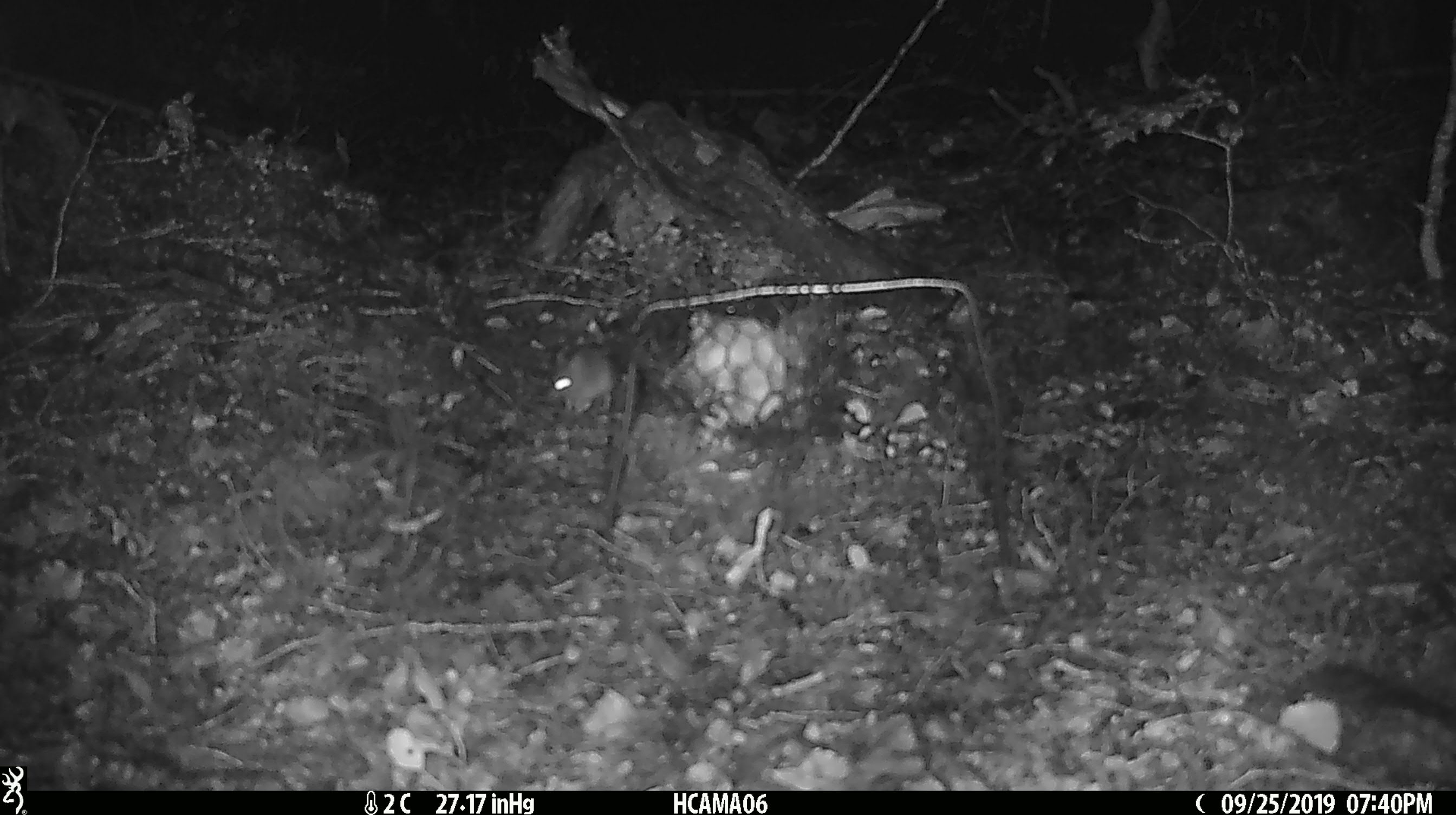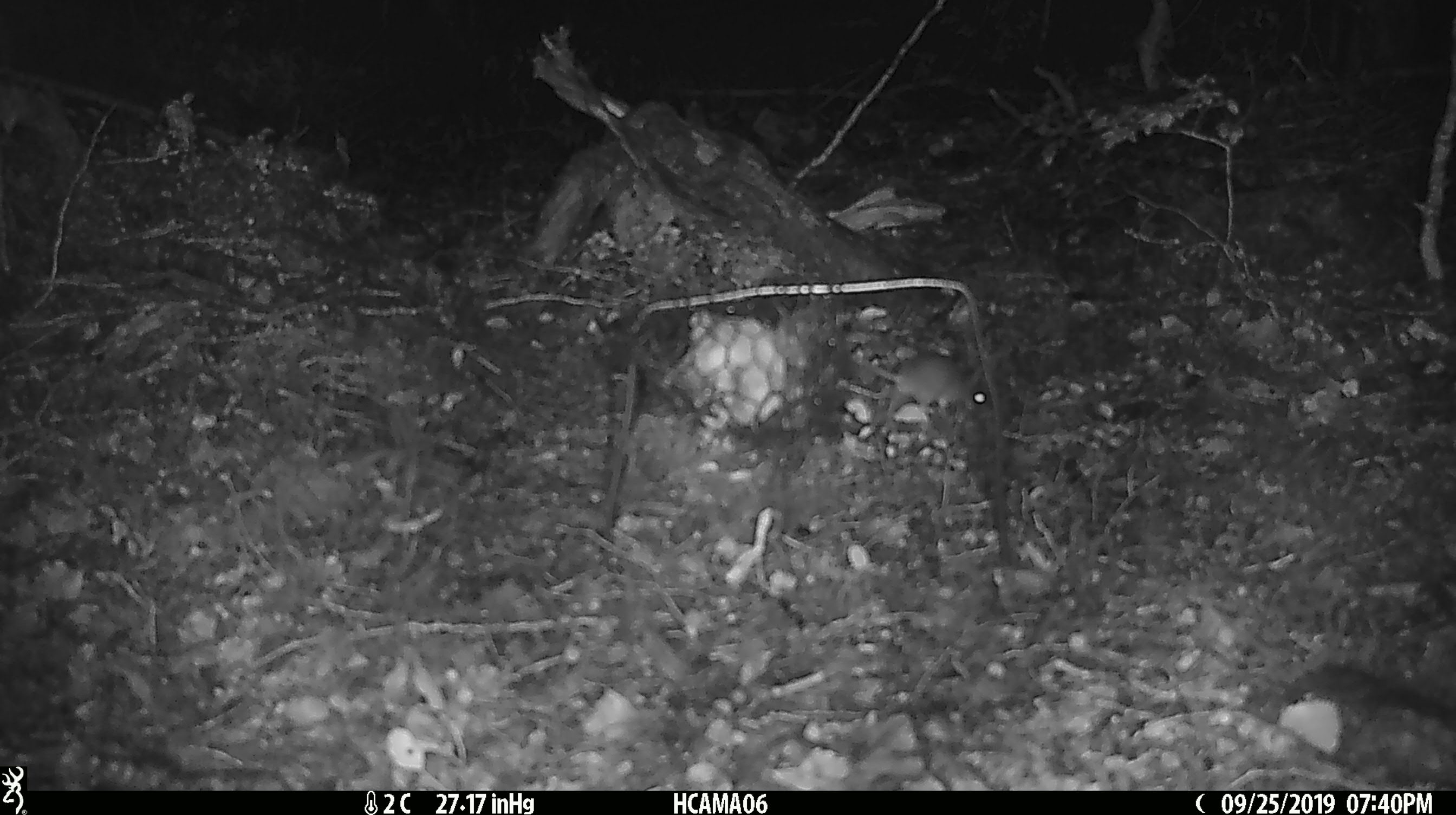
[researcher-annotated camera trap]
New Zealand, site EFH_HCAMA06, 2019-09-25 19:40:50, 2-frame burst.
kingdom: Animalia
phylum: Chordata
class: Mammalia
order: Rodentia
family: Muridae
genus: Mus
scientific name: Mus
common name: mouse